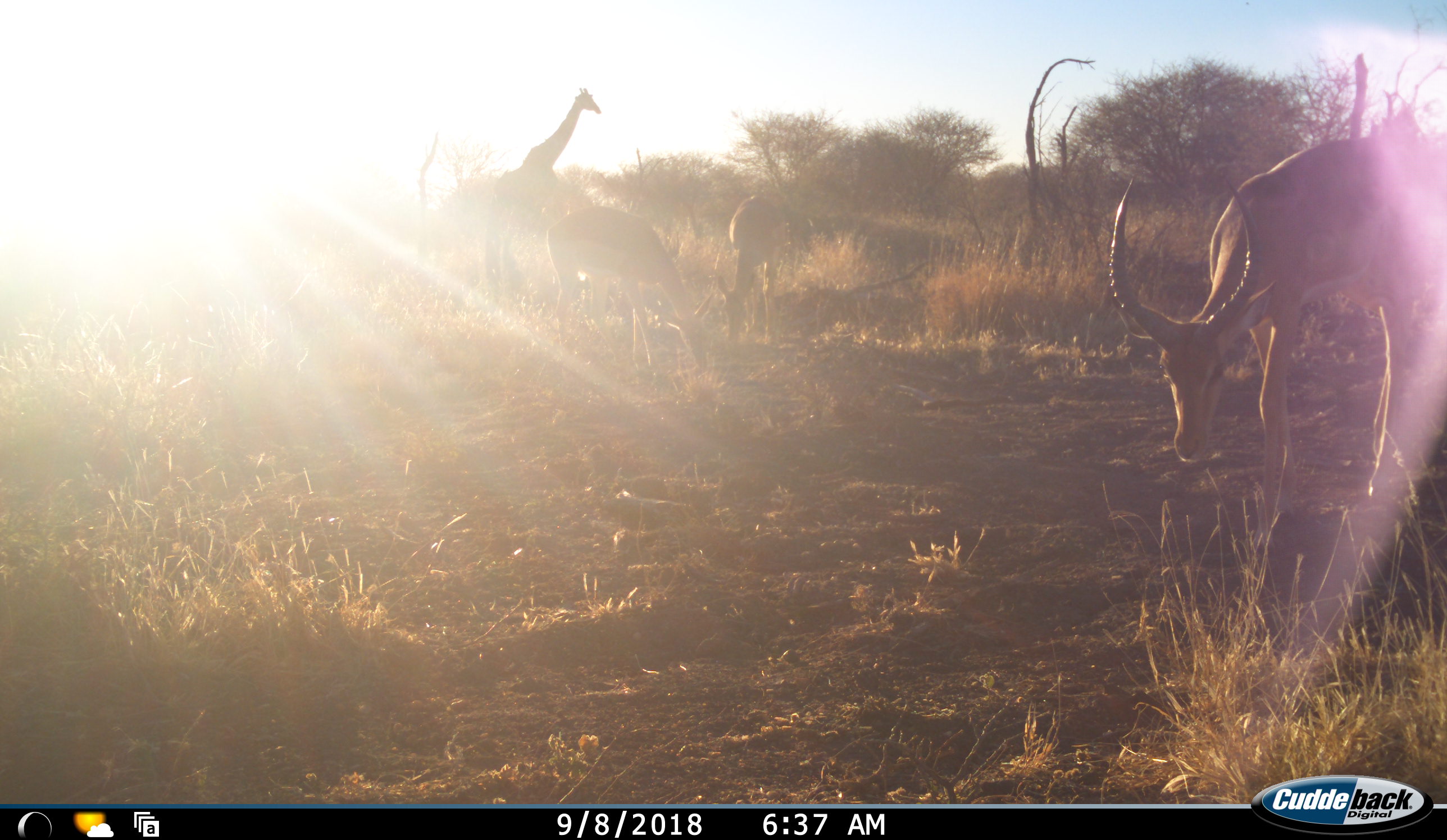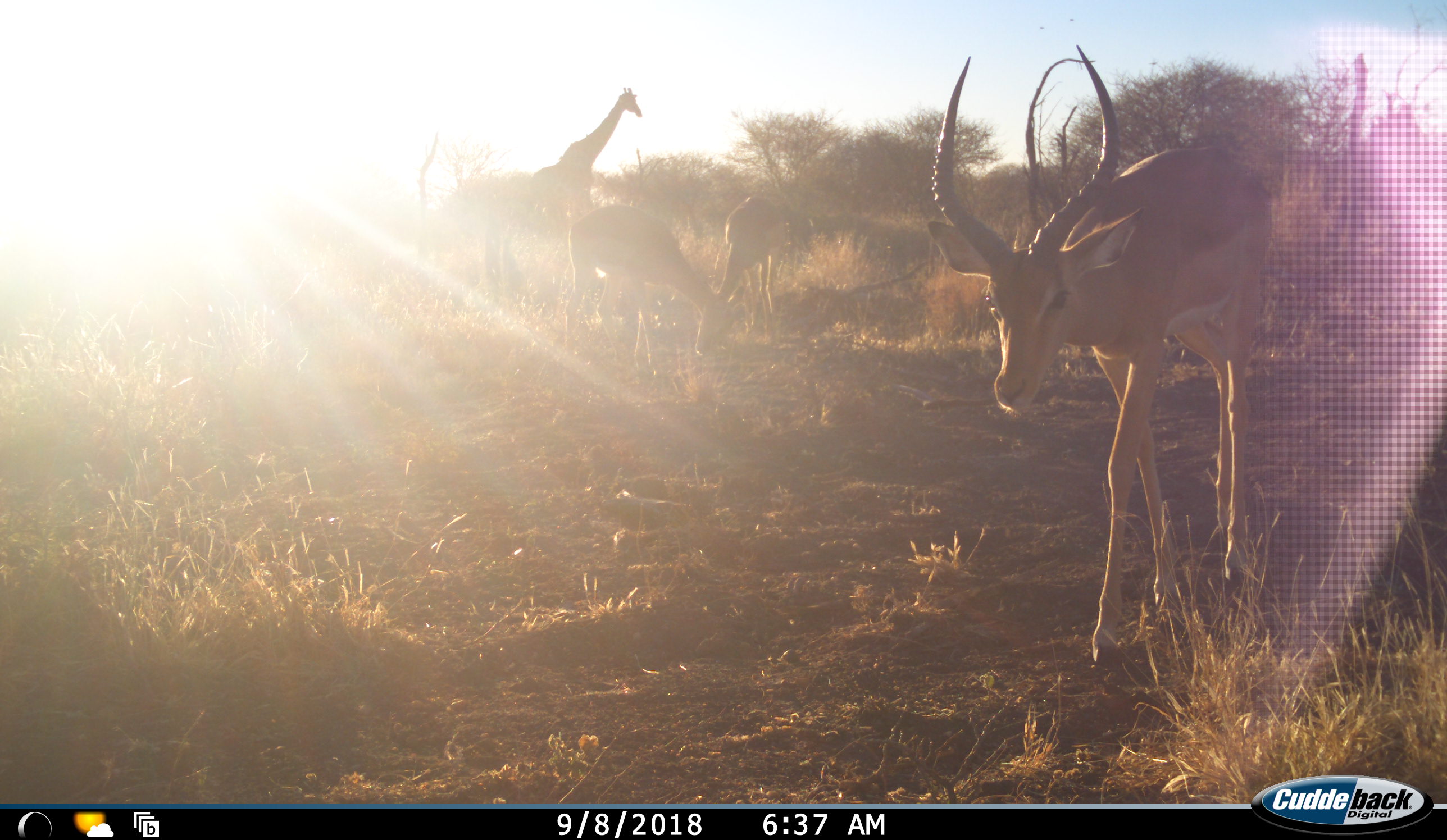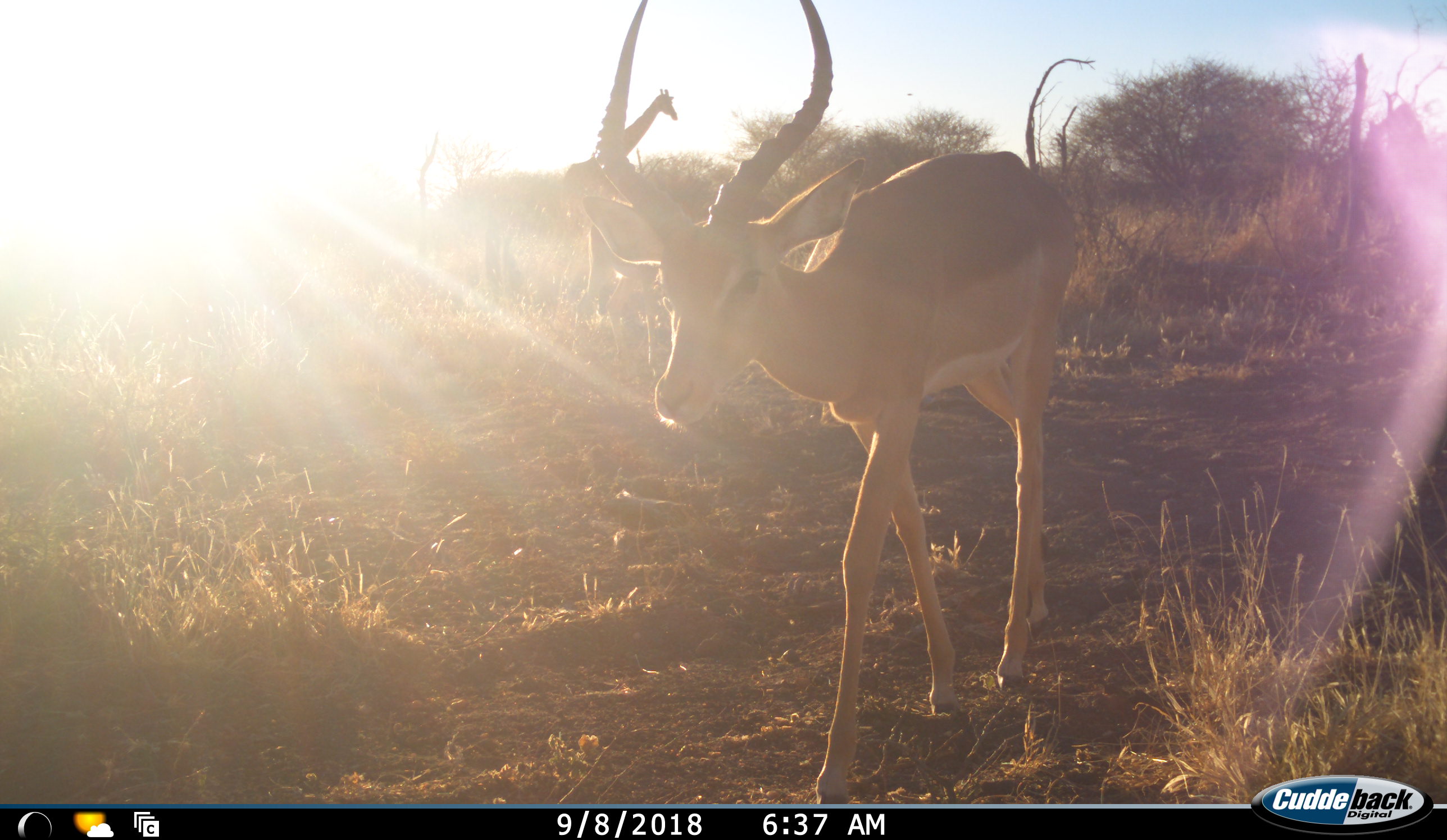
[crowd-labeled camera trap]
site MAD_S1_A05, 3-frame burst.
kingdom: Animalia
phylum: Chordata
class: Mammalia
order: Artiodactyla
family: Giraffidae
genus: Giraffa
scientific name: Giraffa camelopardalis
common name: giraffe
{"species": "giraffe (Giraffa camelopardalis)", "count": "1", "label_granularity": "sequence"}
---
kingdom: Animalia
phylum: Chordata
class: Mammalia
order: Artiodactyla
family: Bovidae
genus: Aepyceros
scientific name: Aepyceros melampus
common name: impala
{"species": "impala (Aepyceros melampus)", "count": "3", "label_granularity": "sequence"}